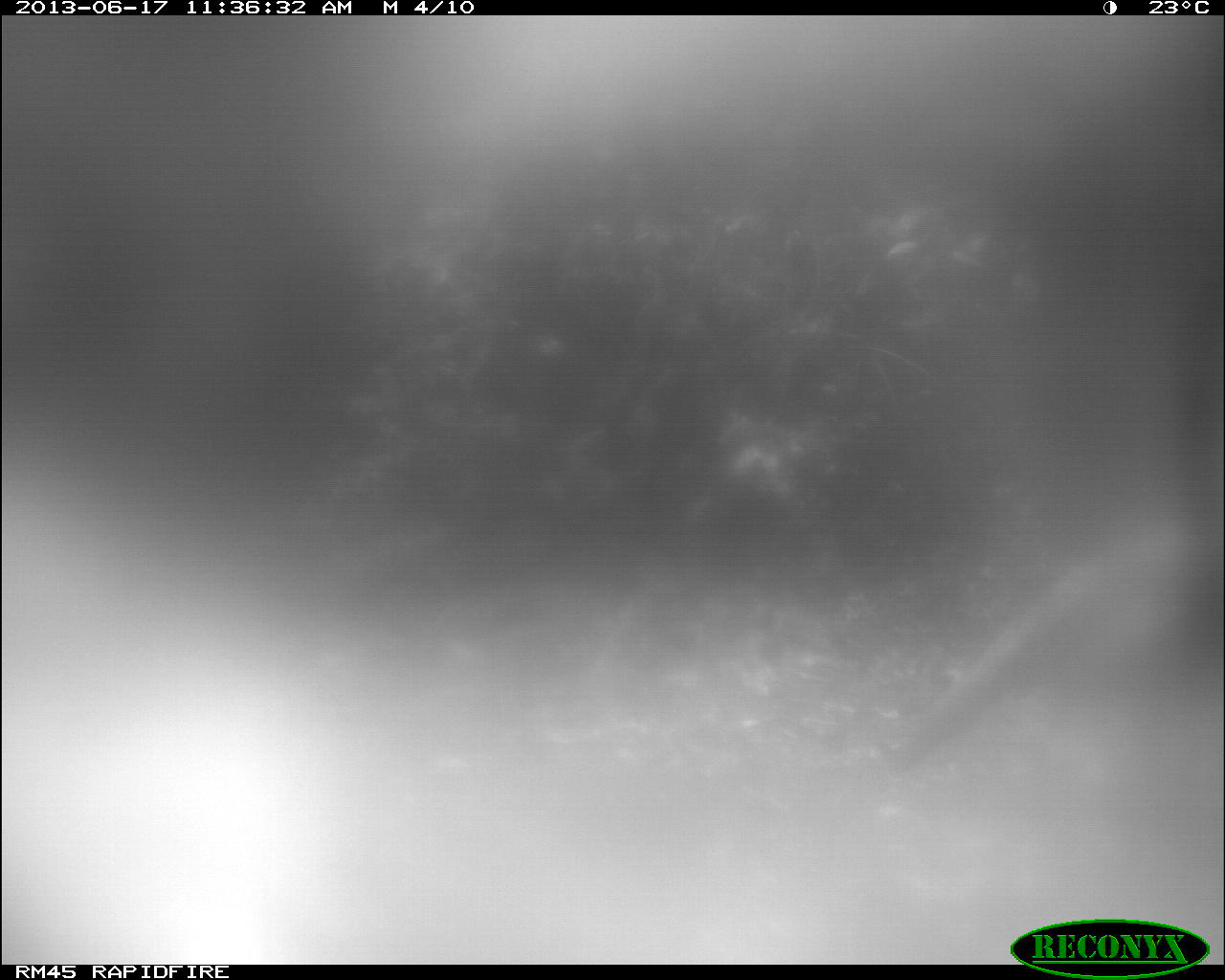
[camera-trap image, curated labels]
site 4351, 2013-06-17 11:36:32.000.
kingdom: Animalia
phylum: Chordata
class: Aves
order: Galliformes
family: Phasianidae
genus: Meleagris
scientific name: Meleagris ocellata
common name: ocellated turkey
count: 1